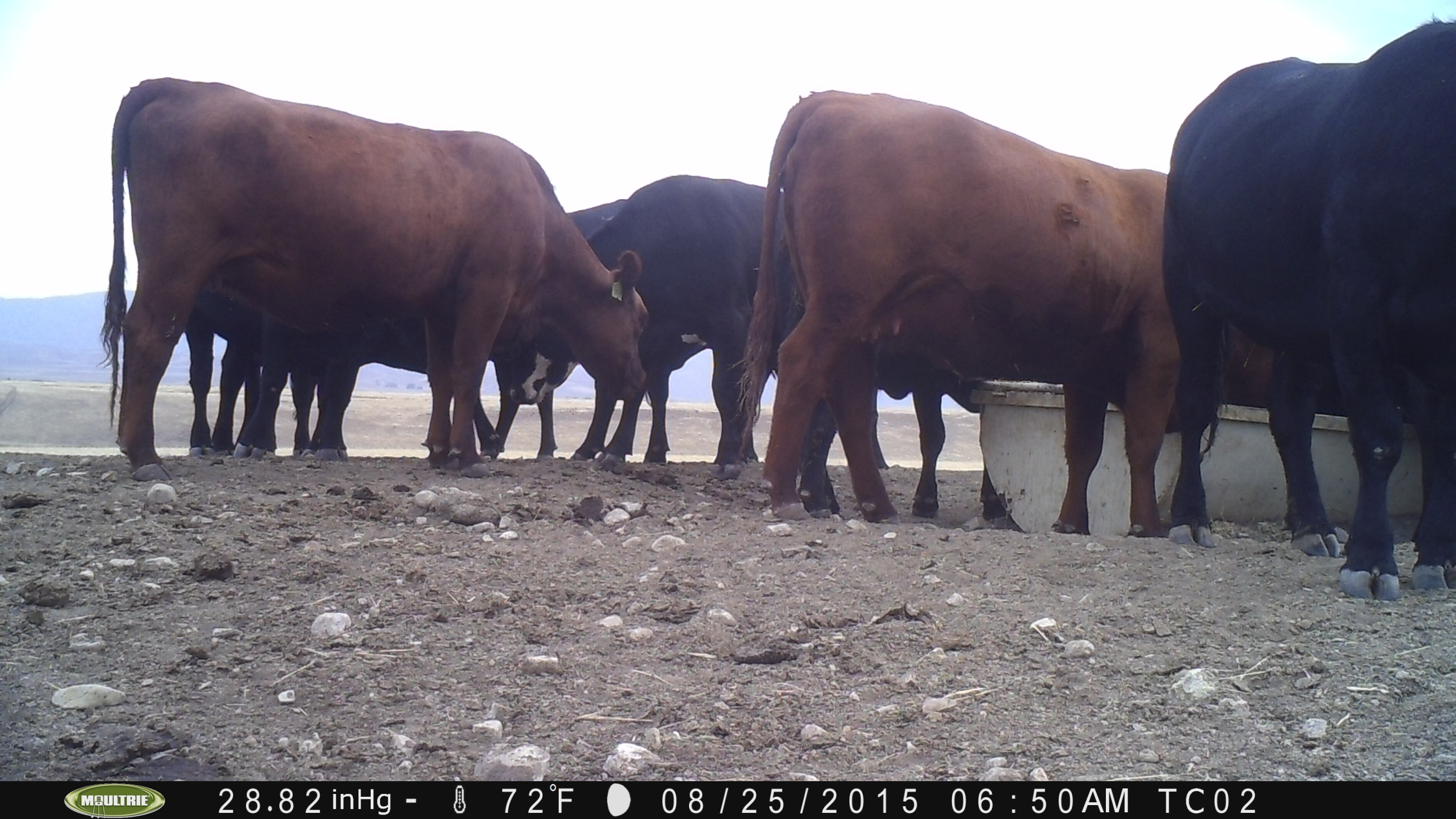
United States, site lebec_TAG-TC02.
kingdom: Animalia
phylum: Chordata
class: Mammalia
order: Artiodactyla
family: Bovidae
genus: Bos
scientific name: Bos taurus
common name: domestic cow